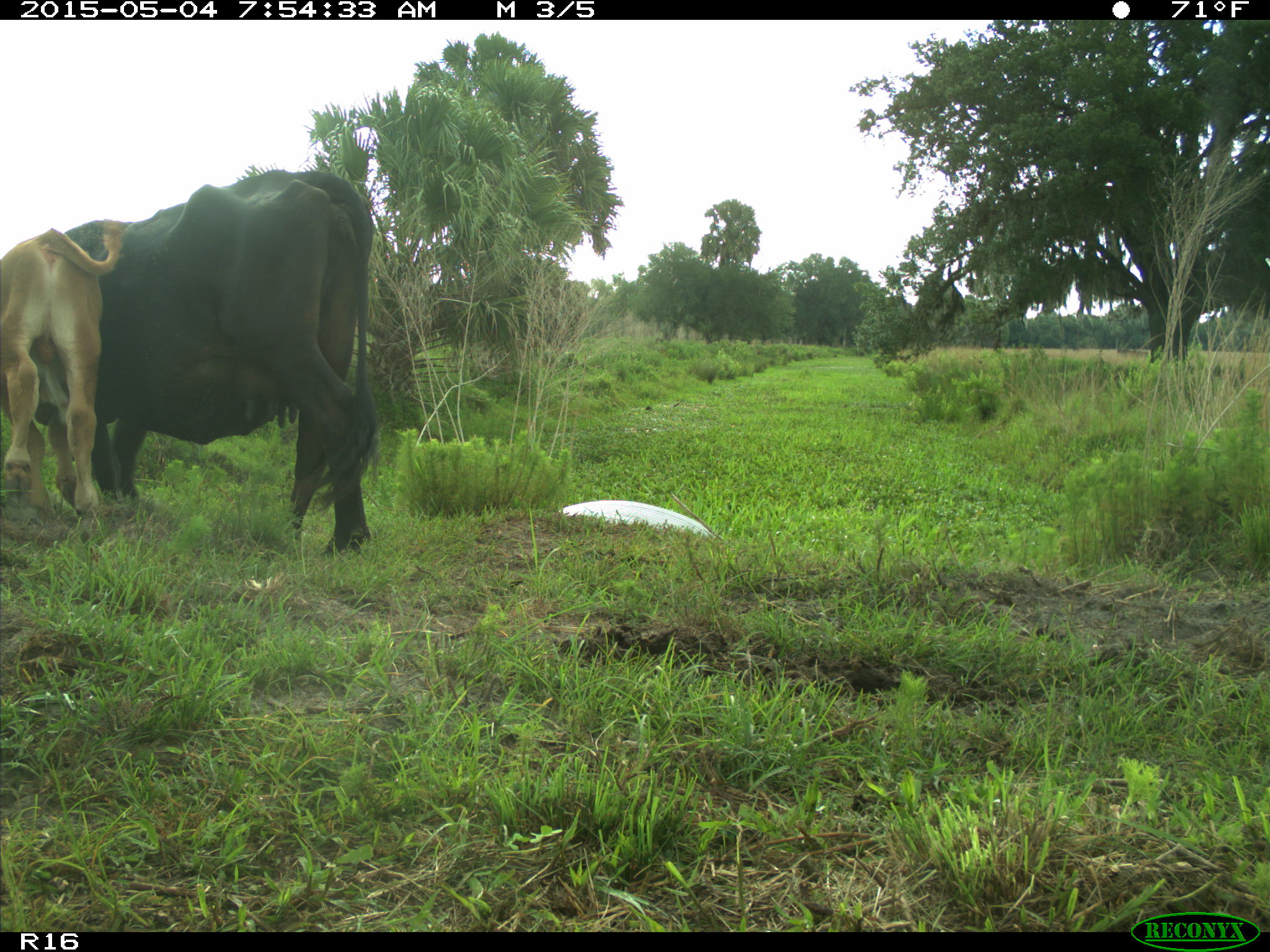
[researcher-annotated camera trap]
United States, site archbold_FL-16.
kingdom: Animalia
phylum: Chordata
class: Mammalia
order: Artiodactyla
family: Bovidae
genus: Bos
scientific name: Bos taurus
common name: domestic cow